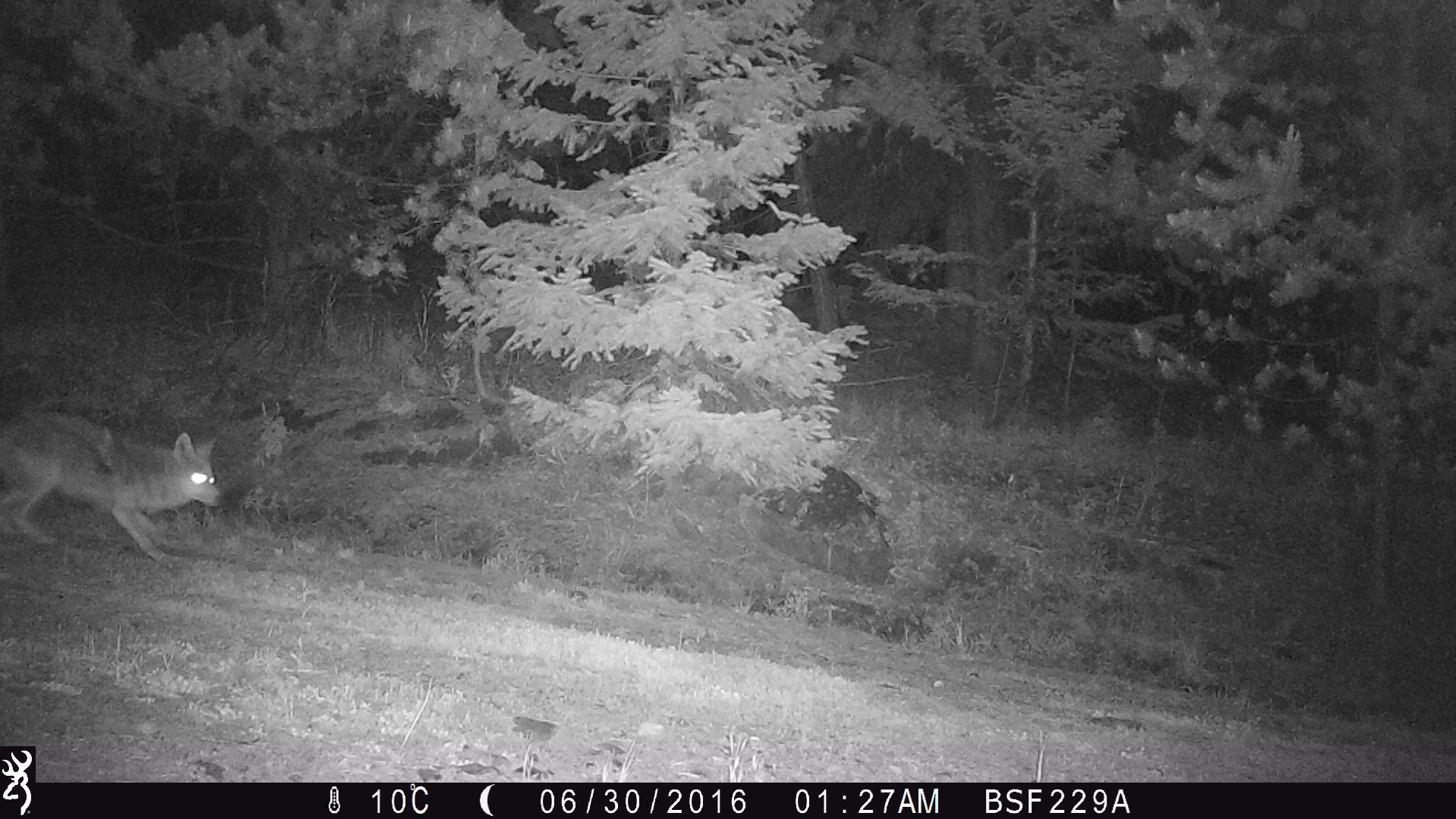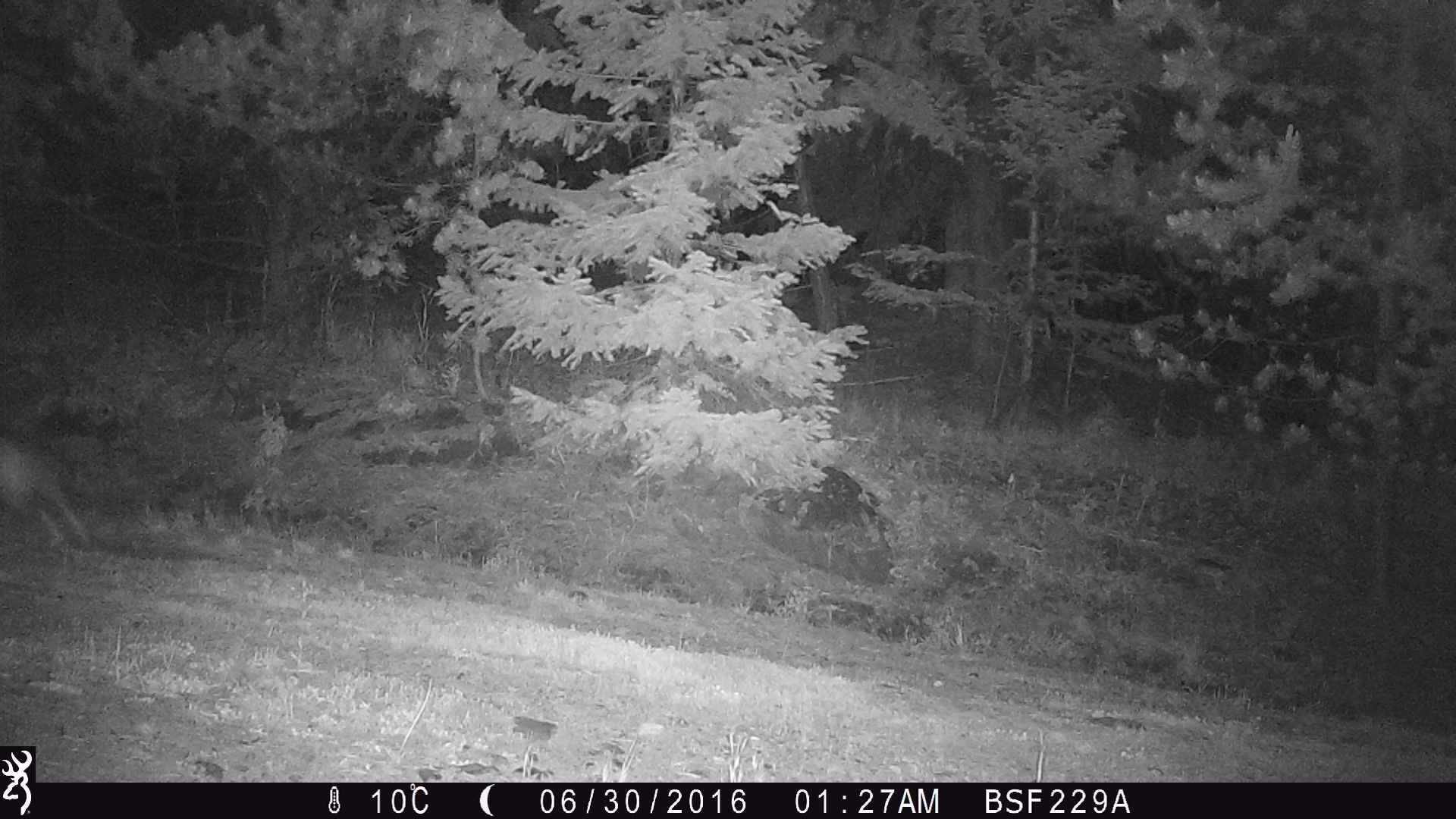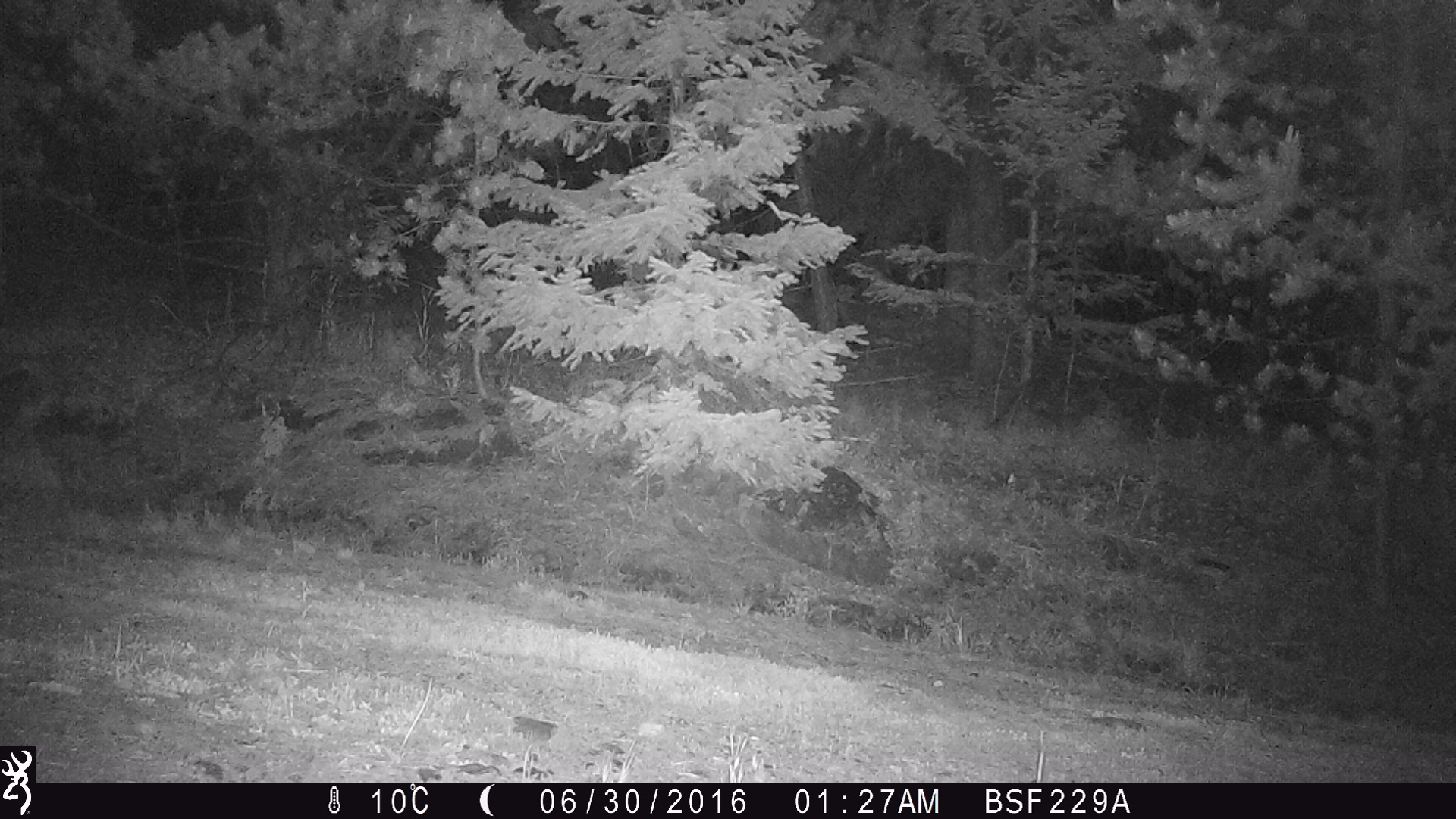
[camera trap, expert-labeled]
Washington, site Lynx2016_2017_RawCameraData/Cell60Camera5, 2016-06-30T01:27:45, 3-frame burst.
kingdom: Animalia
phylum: Chordata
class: Mammalia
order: Carnivora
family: Canidae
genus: Canis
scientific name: Canis latrans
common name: coyote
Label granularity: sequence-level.